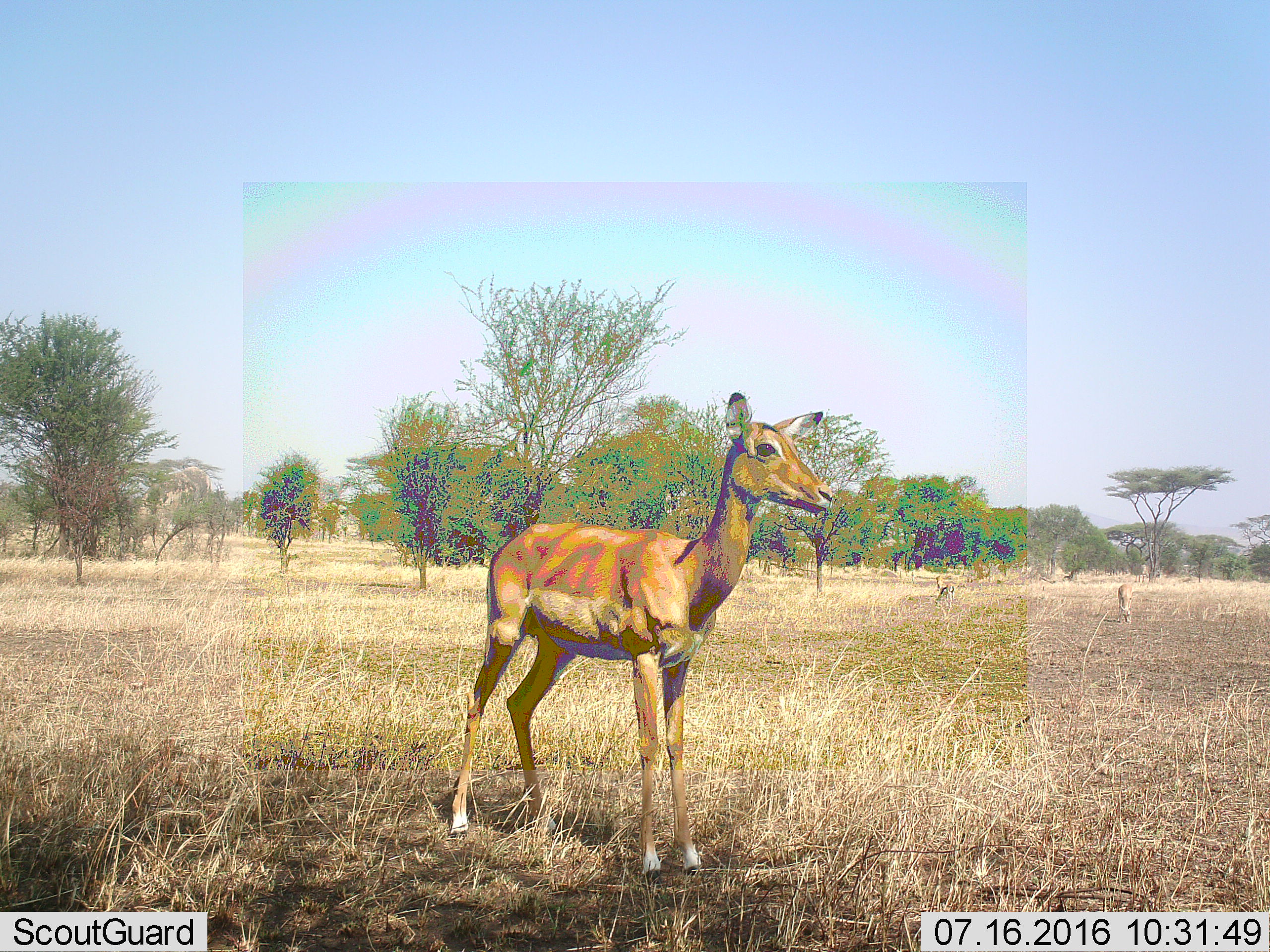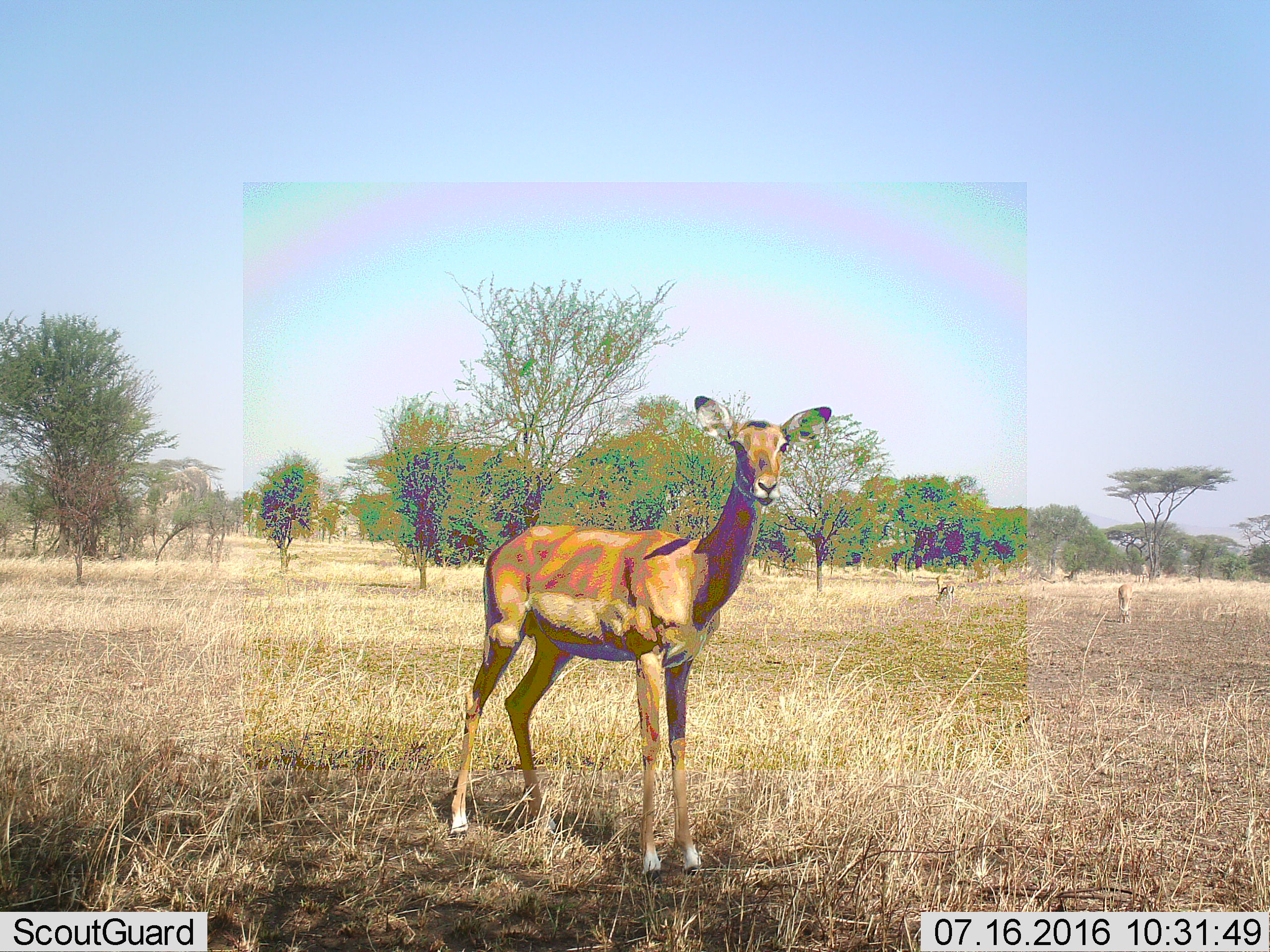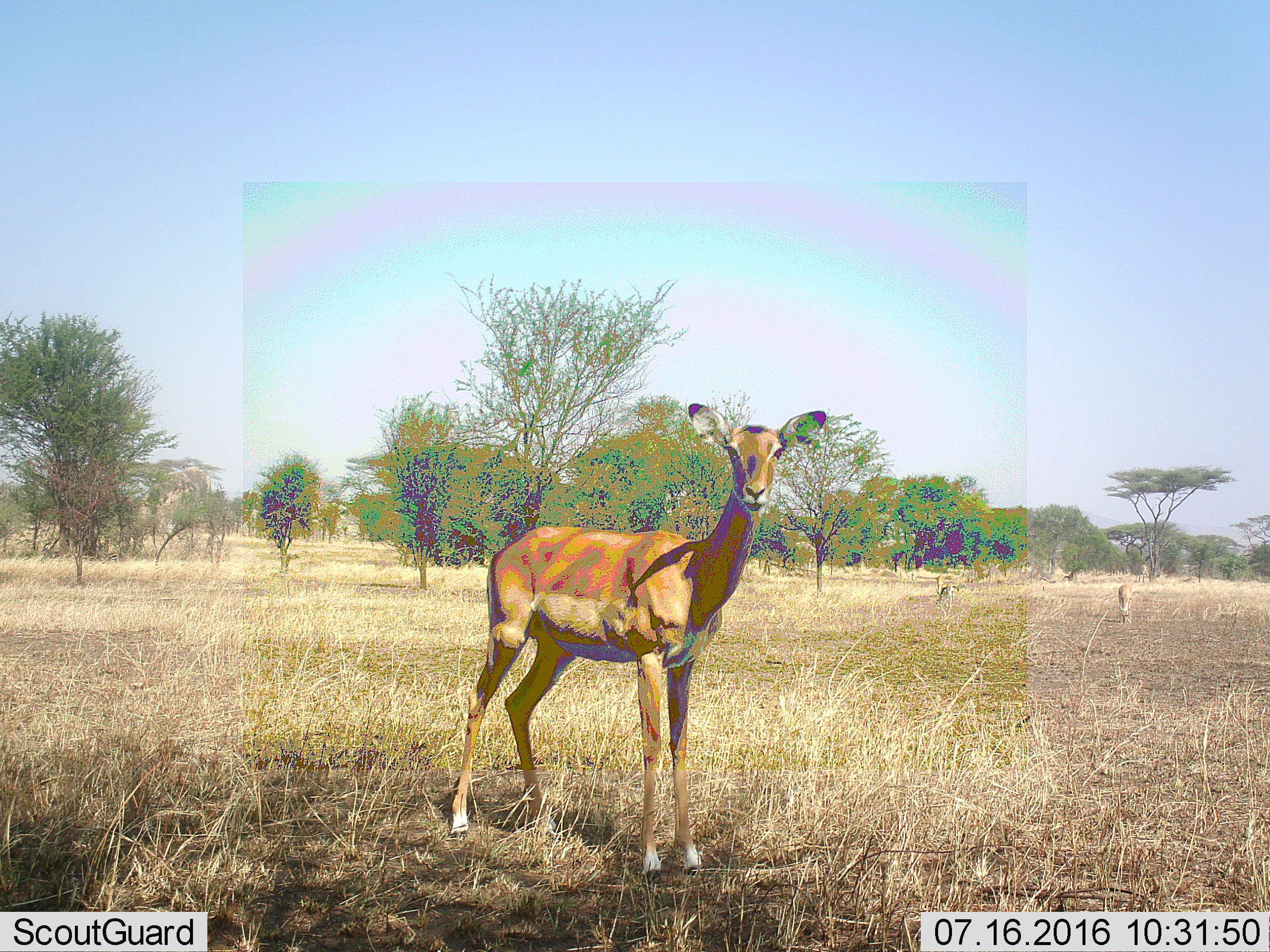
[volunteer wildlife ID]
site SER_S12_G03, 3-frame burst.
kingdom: Animalia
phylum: Chordata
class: Mammalia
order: Artiodactyla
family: Bovidae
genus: Aepyceros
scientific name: Aepyceros melampus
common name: impala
Impala (Aepyceros melampus), count 1. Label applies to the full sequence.